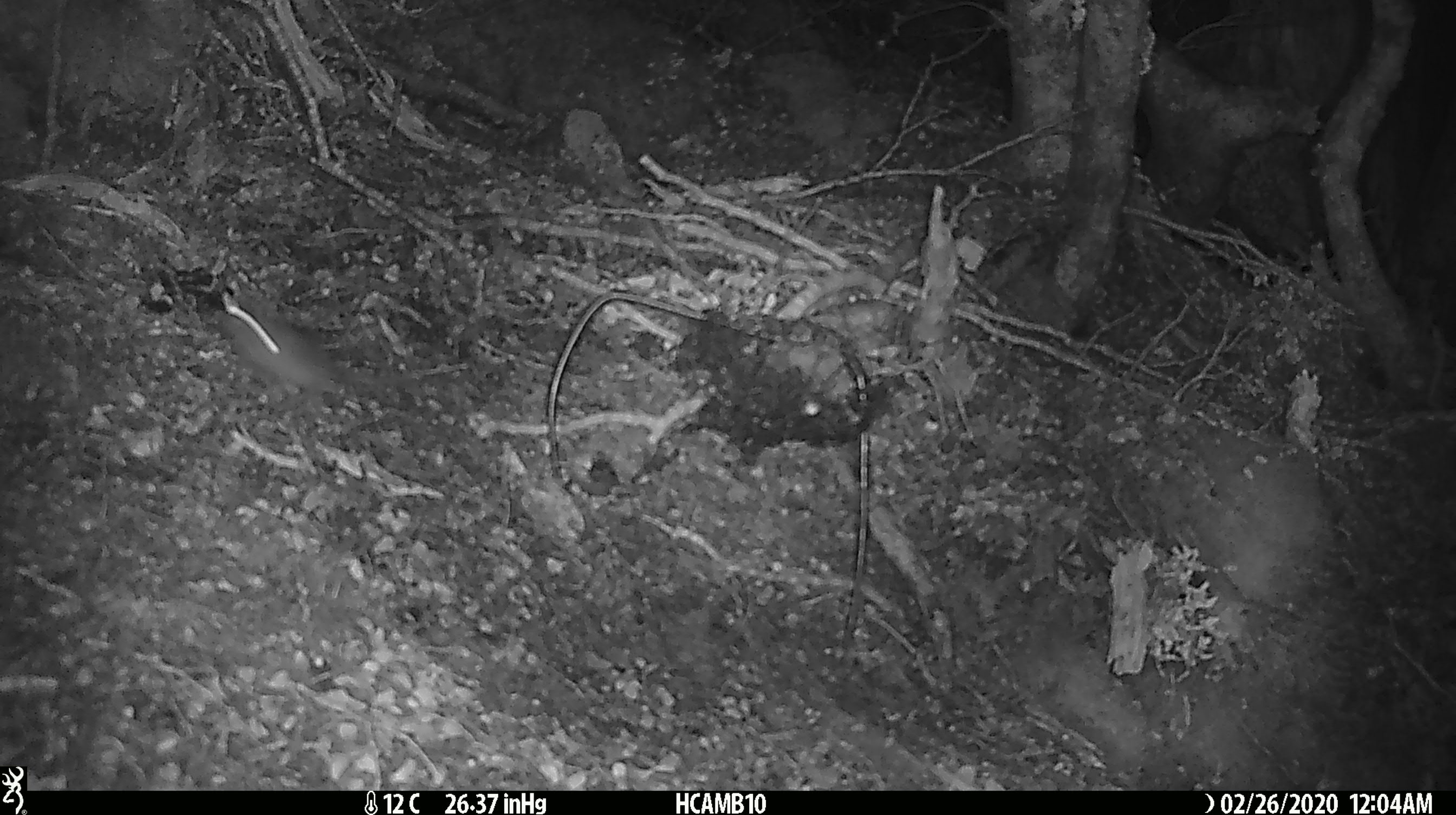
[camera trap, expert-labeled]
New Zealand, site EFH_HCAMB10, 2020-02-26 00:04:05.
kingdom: Animalia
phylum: Chordata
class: Mammalia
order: Rodentia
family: Muridae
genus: Mus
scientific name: Mus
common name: mouse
Mouse (Mus).